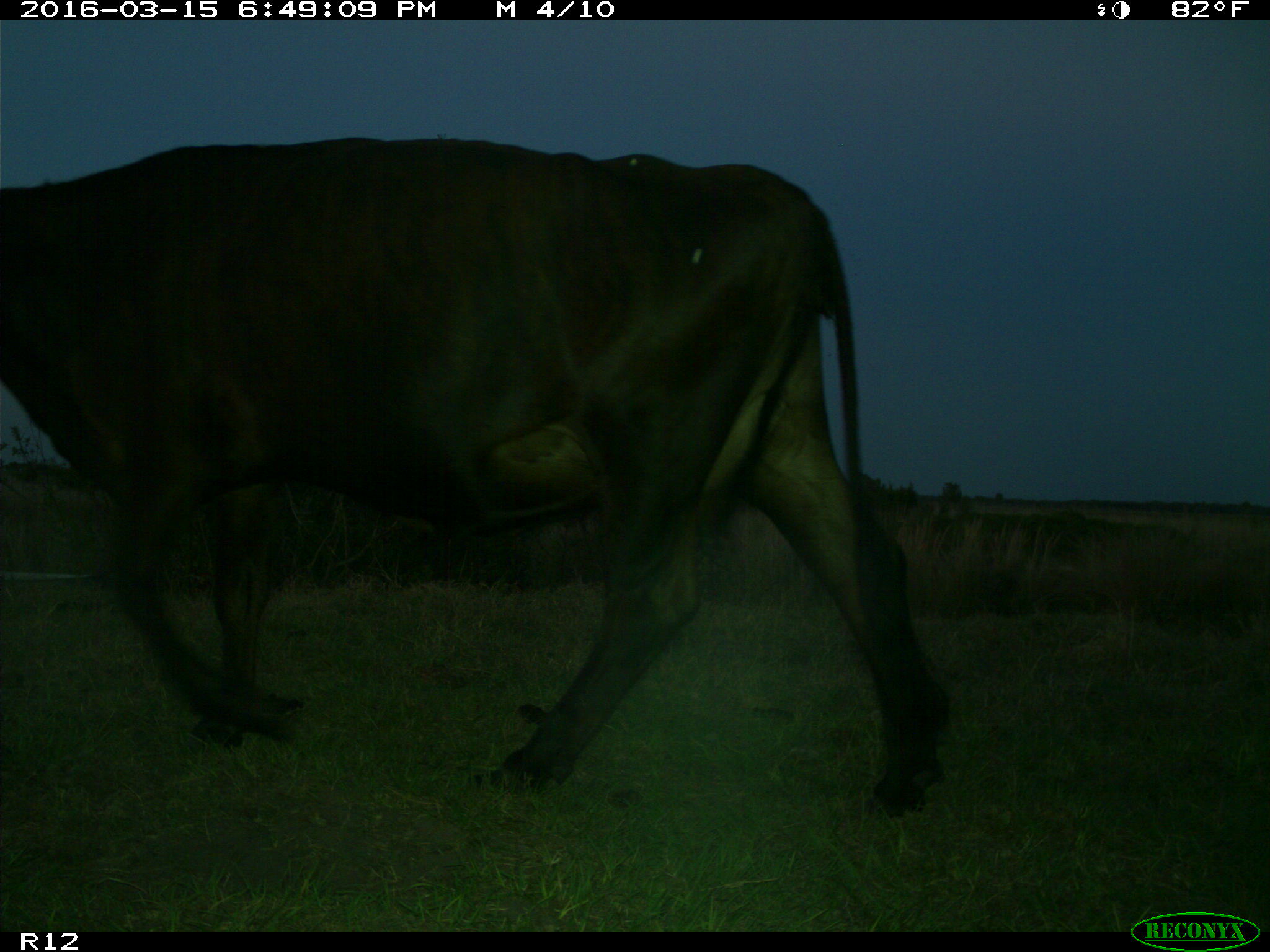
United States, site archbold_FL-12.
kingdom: Animalia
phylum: Chordata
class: Mammalia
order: Artiodactyla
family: Bovidae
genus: Bos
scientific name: Bos taurus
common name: domestic cow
Bos taurus (domestic cow).